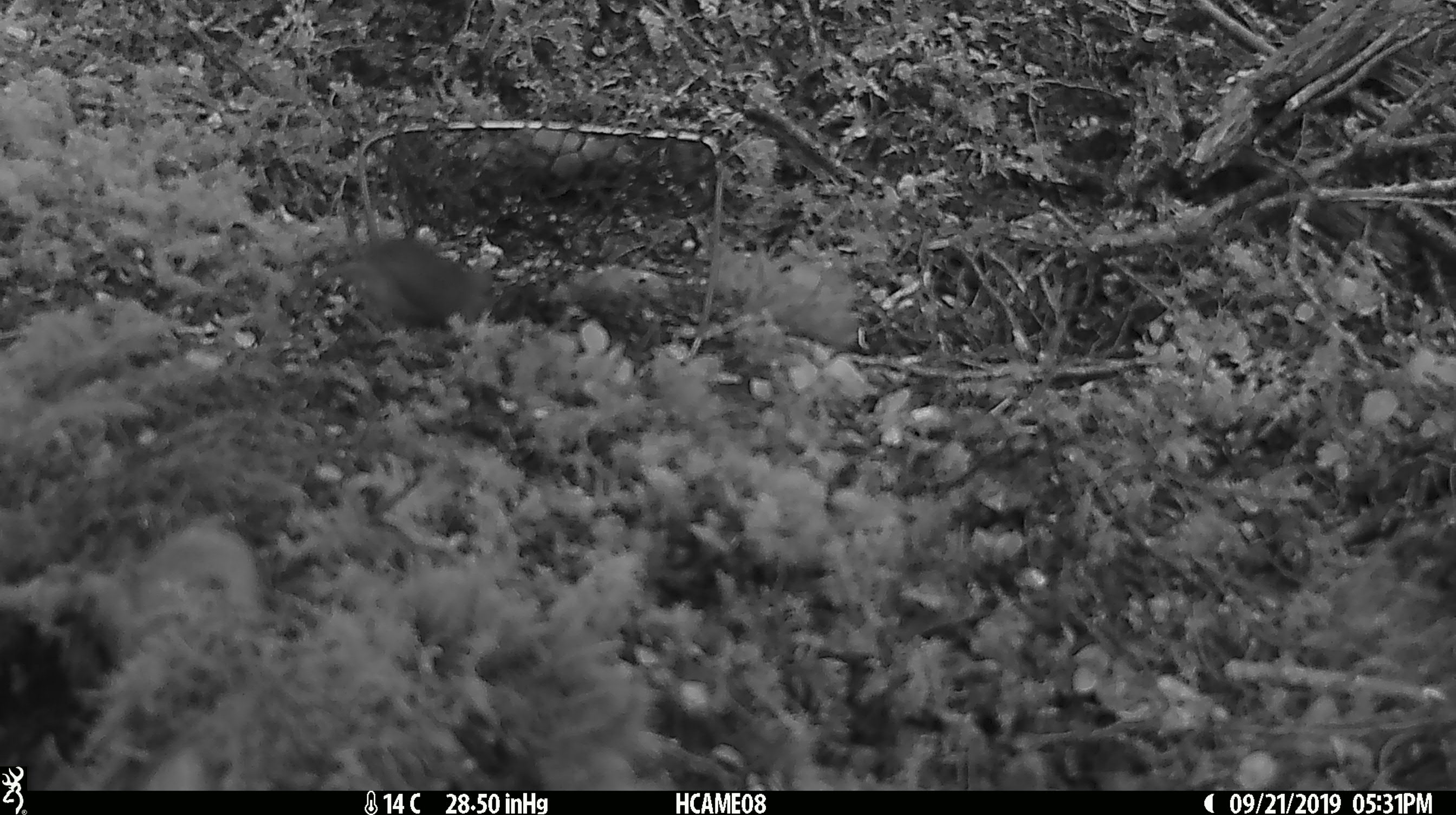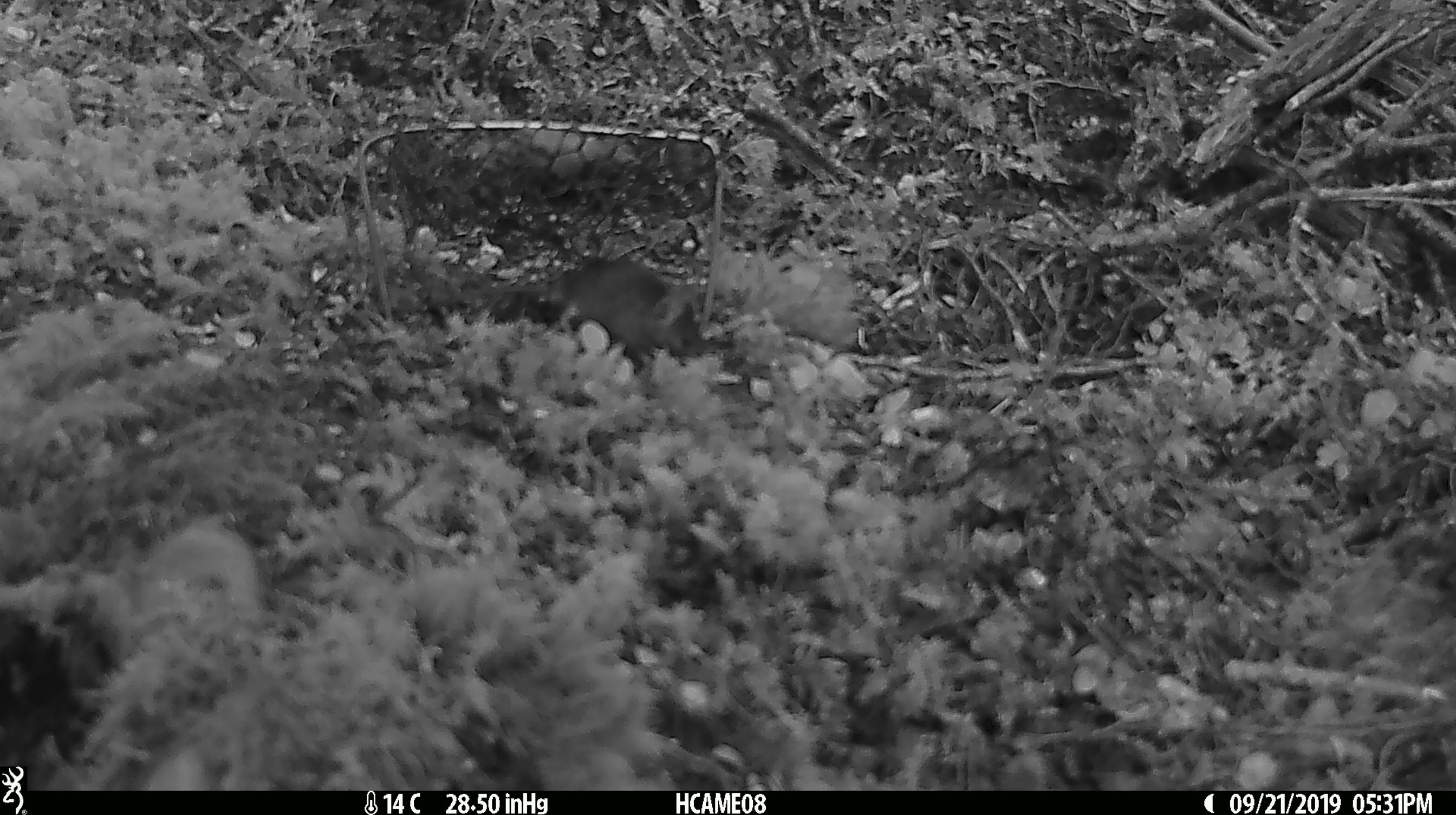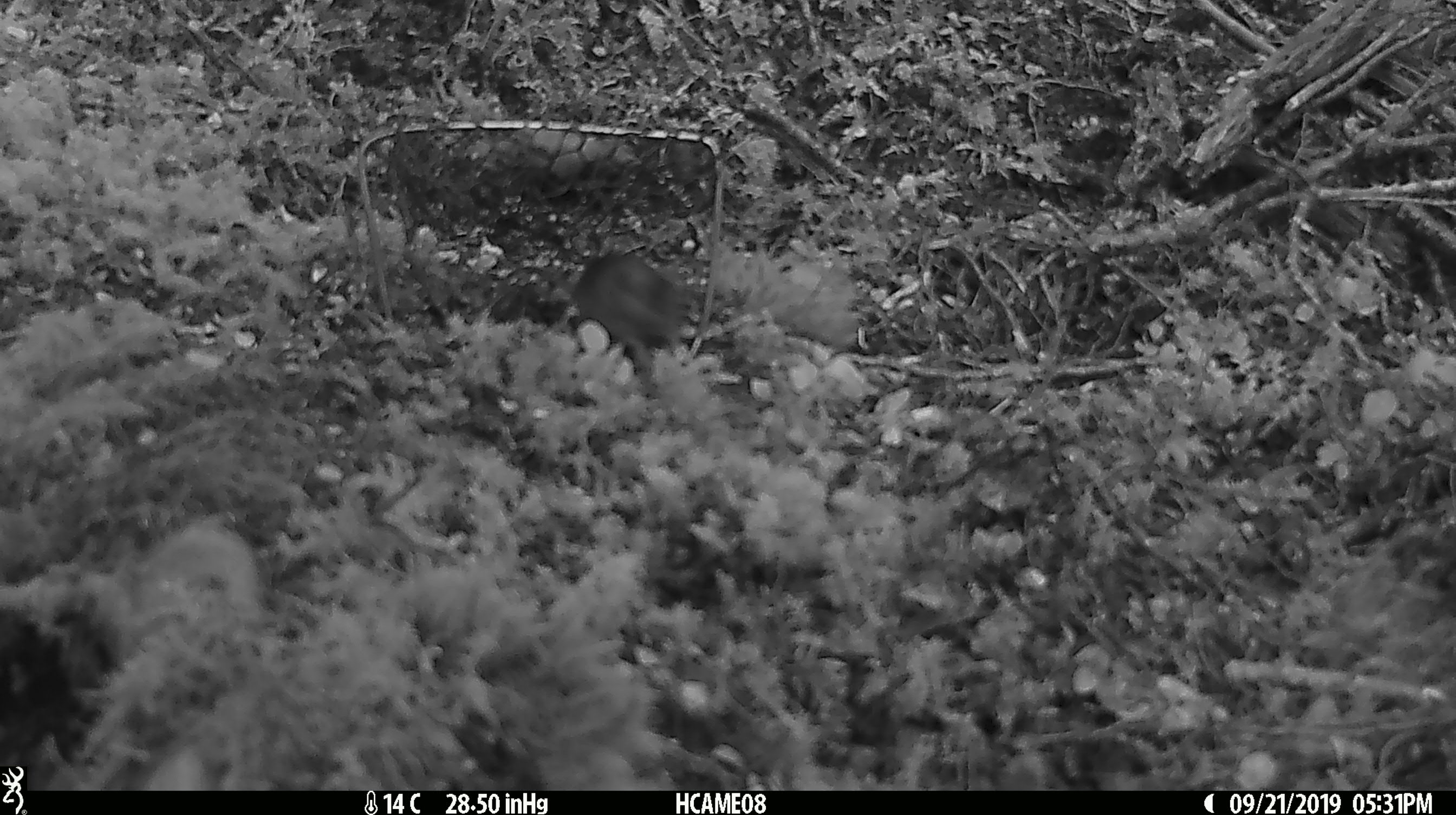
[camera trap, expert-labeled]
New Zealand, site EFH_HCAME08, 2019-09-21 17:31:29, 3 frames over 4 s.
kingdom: Animalia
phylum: Chordata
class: Mammalia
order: Rodentia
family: Muridae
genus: Mus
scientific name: Mus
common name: mouse